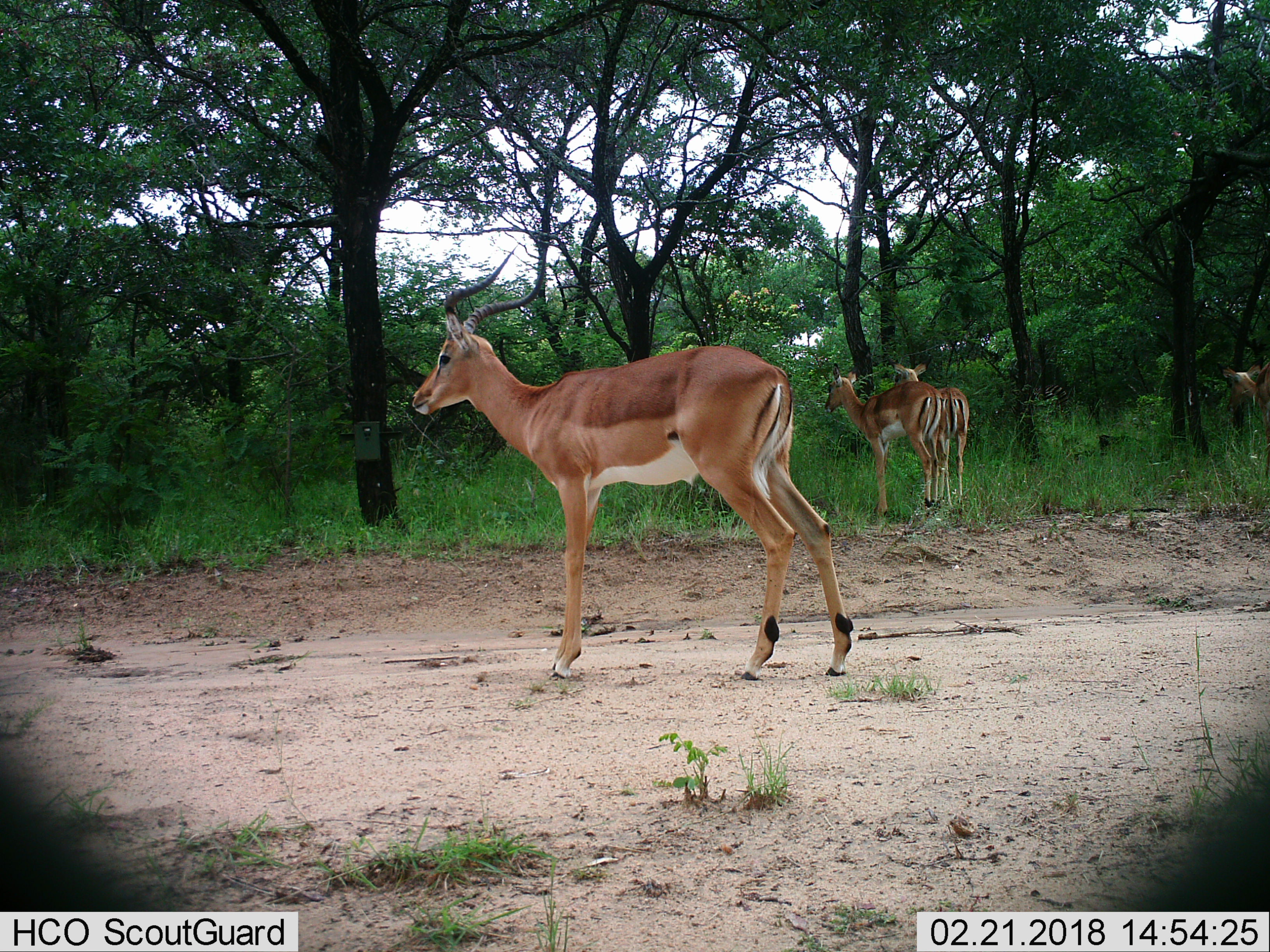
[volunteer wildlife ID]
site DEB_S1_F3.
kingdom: Animalia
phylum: Chordata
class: Mammalia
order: Artiodactyla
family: Bovidae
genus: Aepyceros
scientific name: Aepyceros melampus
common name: impala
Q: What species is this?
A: Impala (Aepyceros melampus).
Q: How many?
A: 4.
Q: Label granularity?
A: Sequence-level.